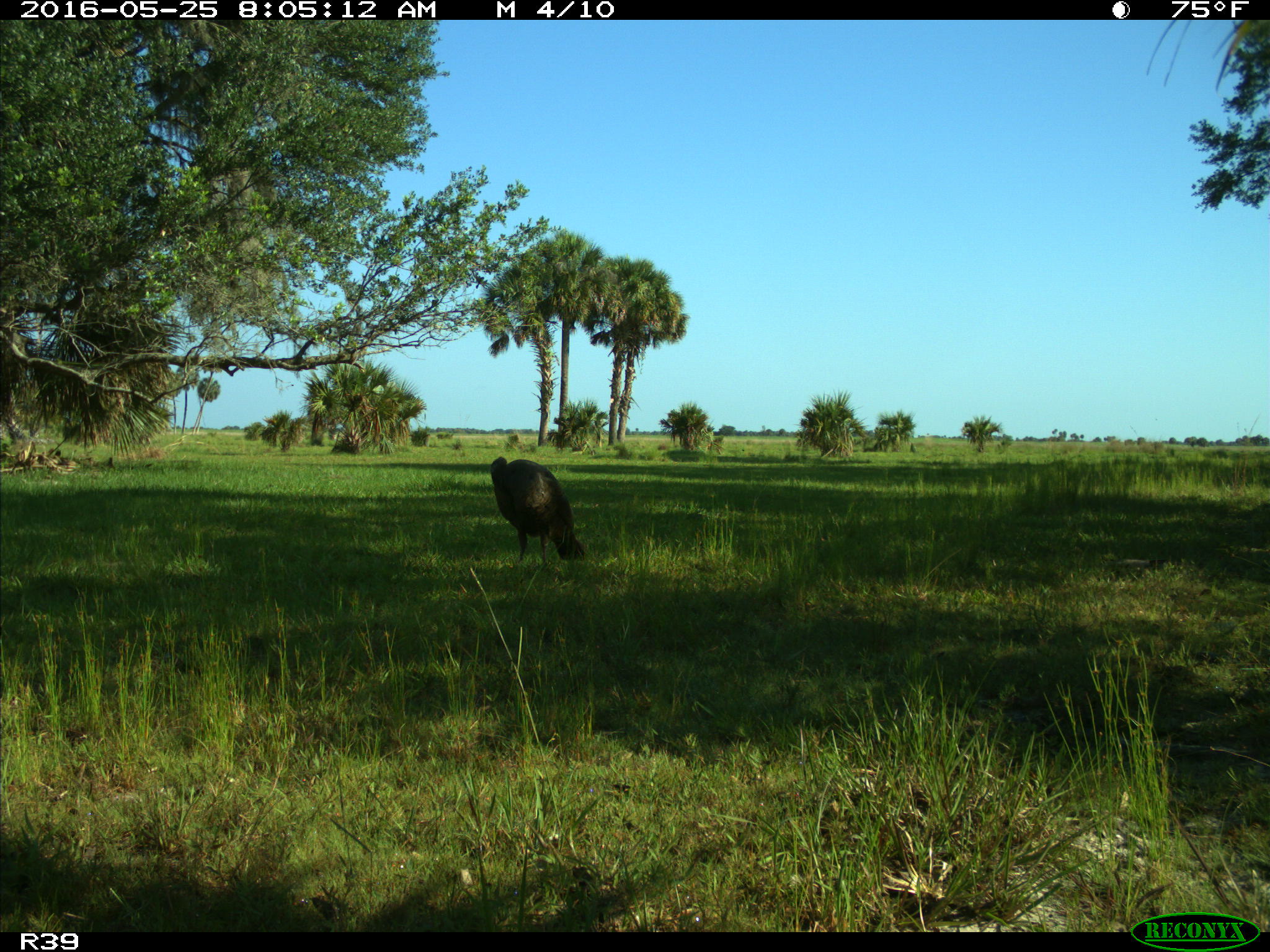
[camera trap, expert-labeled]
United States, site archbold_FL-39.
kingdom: Animalia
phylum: Chordata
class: Aves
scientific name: Aves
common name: birds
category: unidentified bird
Unidentified bird (birds) (Aves).